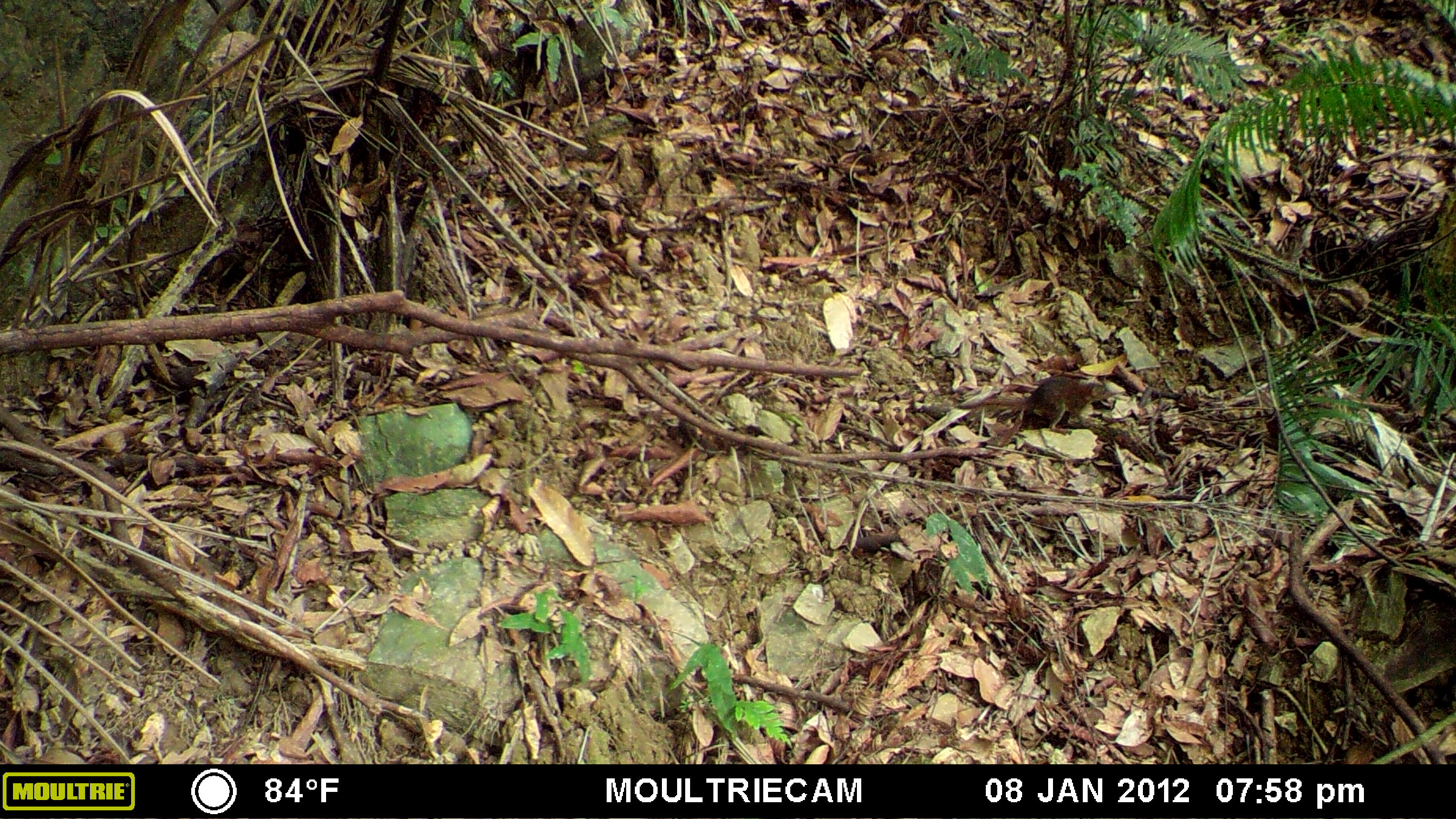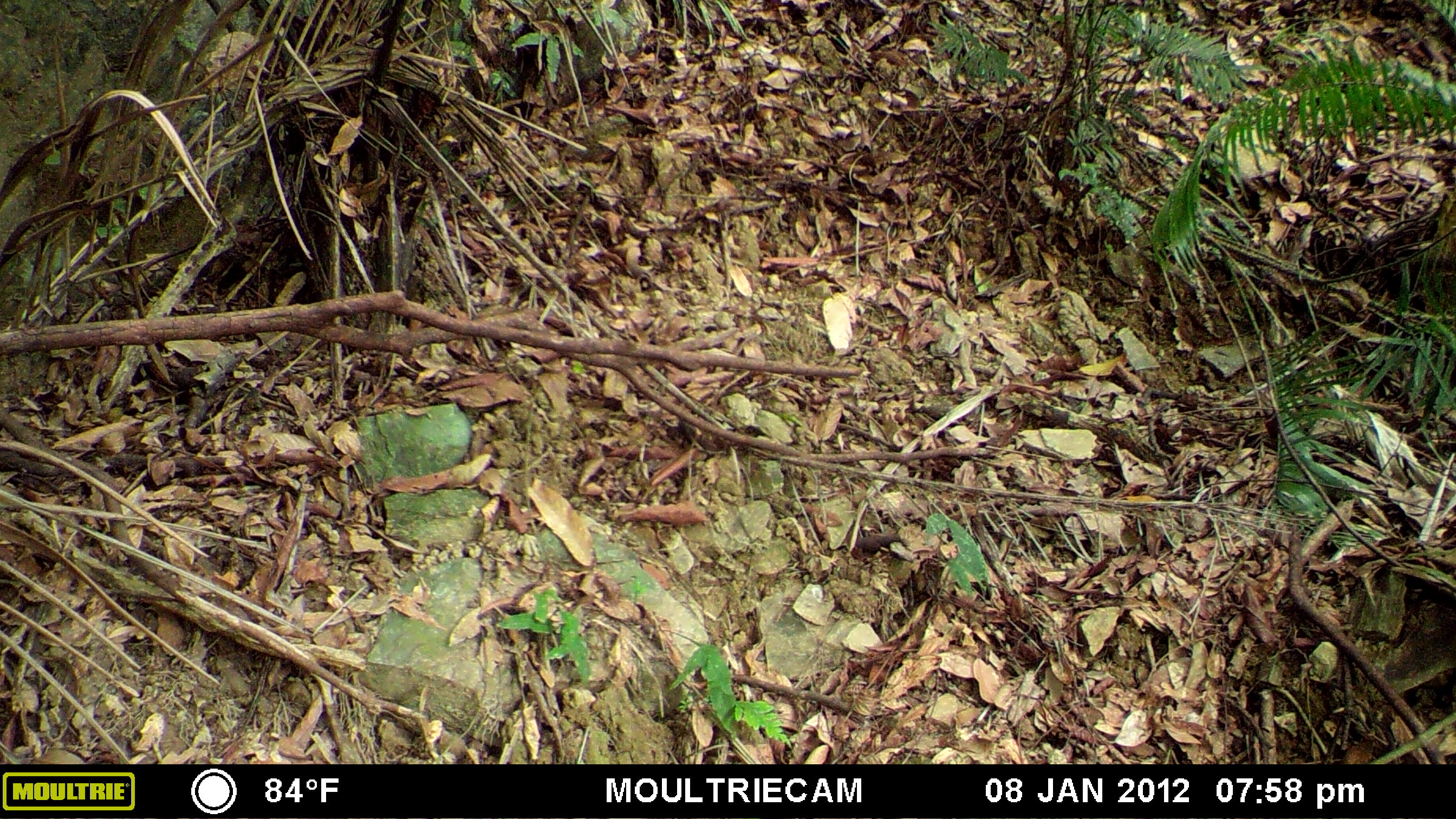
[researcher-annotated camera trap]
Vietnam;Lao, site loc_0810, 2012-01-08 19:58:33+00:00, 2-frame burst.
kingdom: Animalia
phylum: Chordata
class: Mammalia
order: Scandentia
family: Tupaiidae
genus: Tupaia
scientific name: Tupaia belangeri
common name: northern treeshrew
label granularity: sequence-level